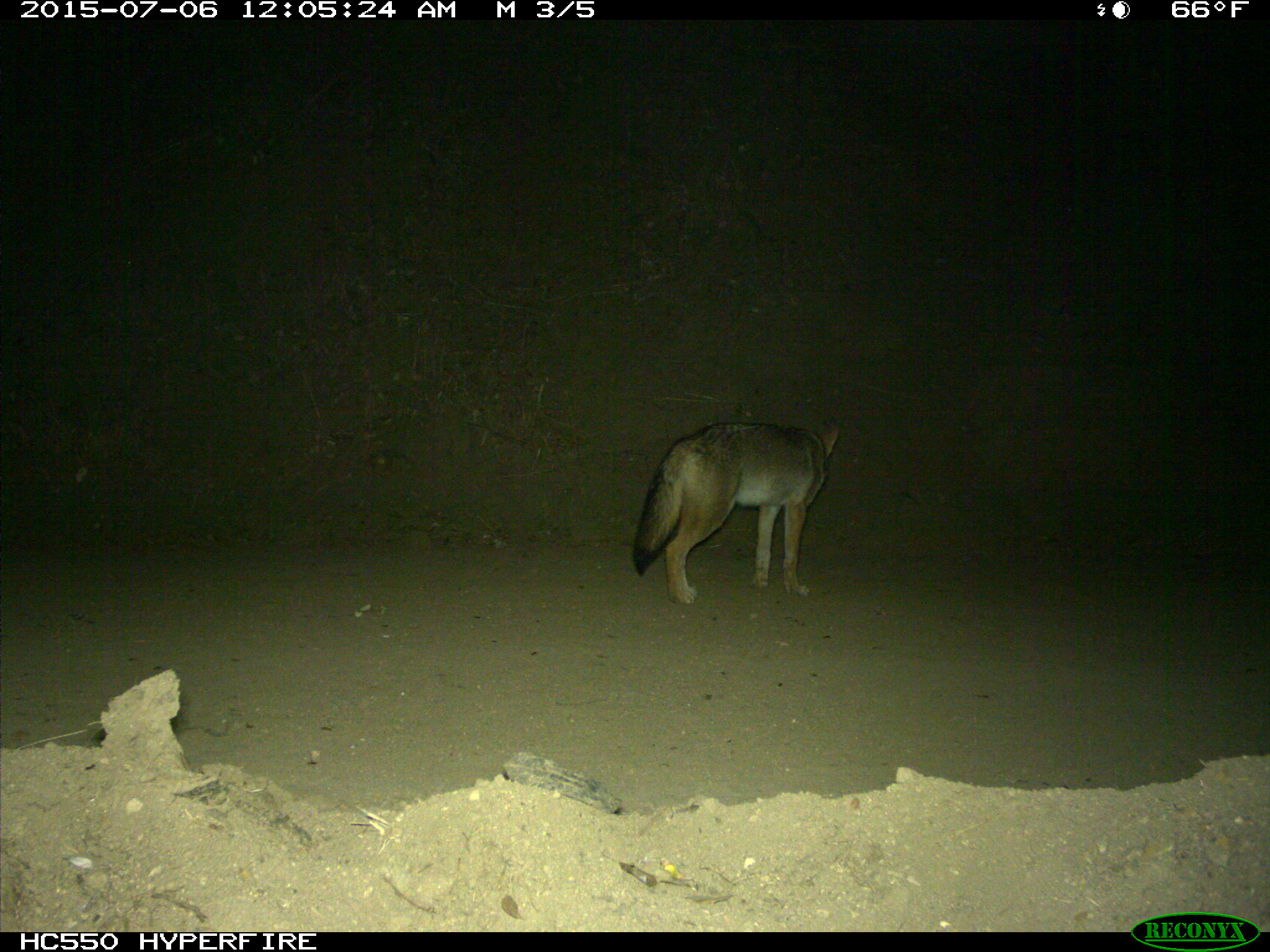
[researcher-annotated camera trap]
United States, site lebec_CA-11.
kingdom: Animalia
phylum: Chordata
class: Mammalia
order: Carnivora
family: Canidae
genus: Canis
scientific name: Canis latrans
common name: coyote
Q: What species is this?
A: Canis latrans (coyote).